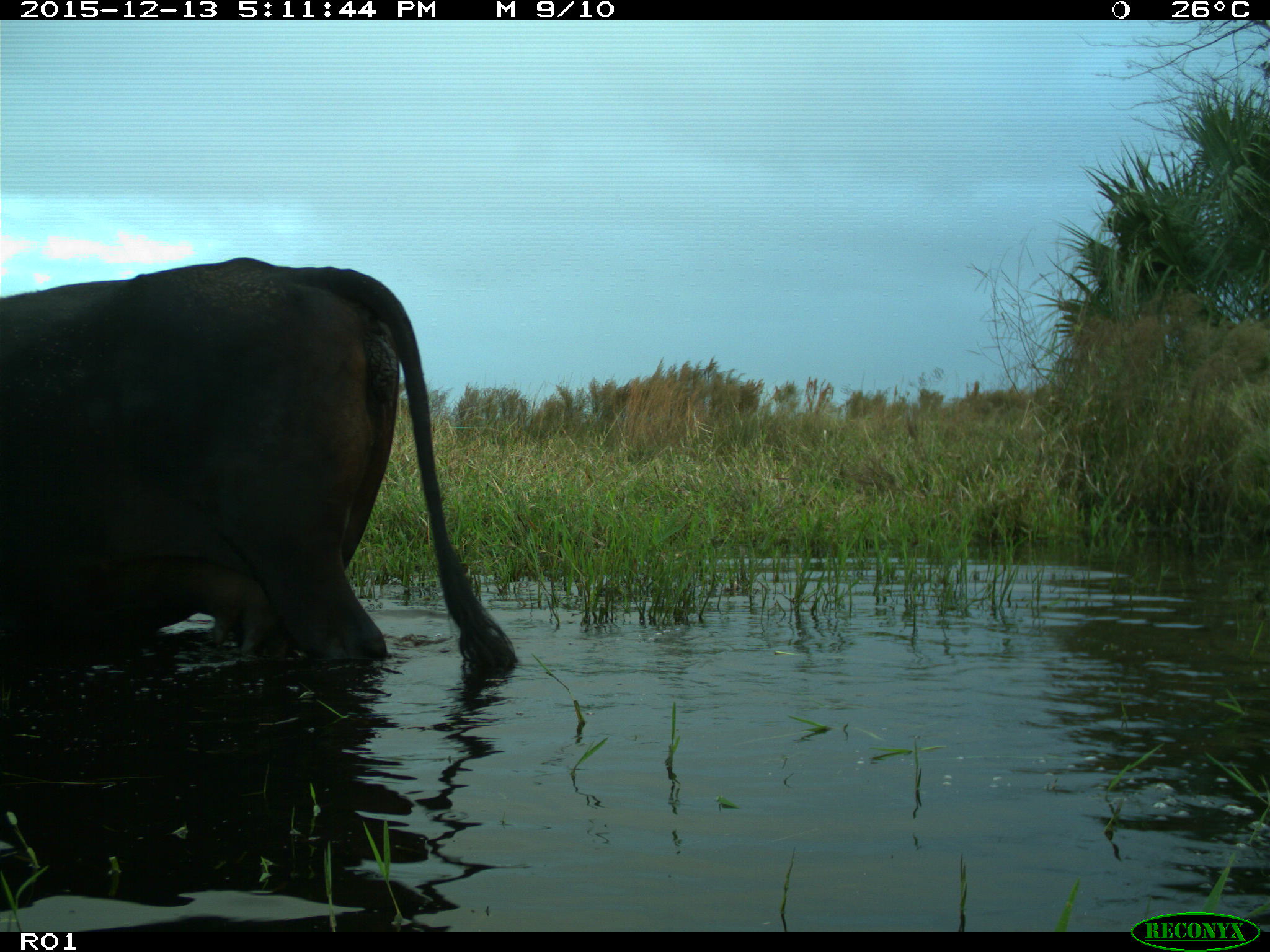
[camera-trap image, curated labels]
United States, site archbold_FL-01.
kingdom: Animalia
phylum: Chordata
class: Mammalia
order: Artiodactyla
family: Bovidae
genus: Bos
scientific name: Bos taurus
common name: domestic cow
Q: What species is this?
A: Bos taurus (domestic cow).